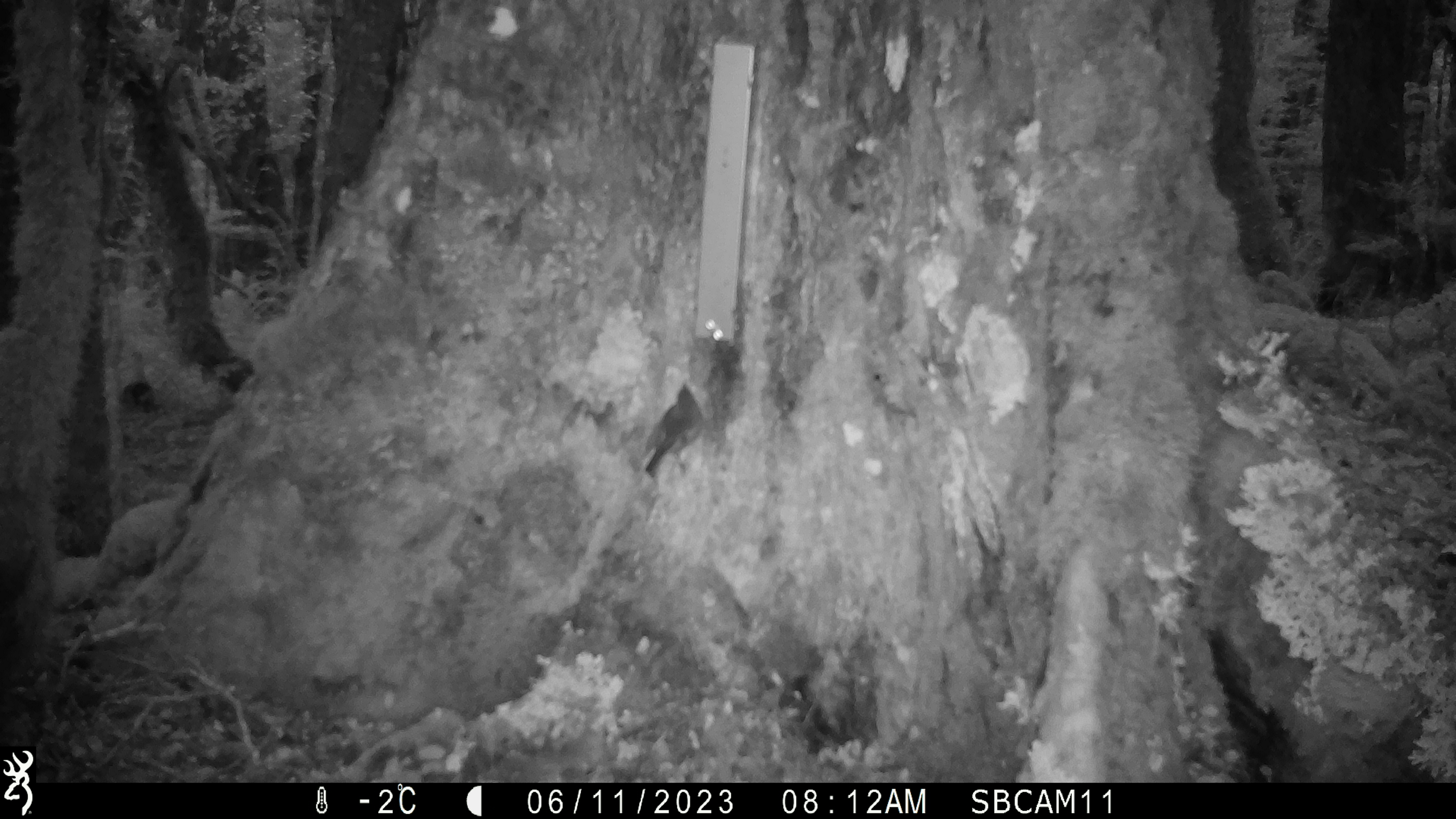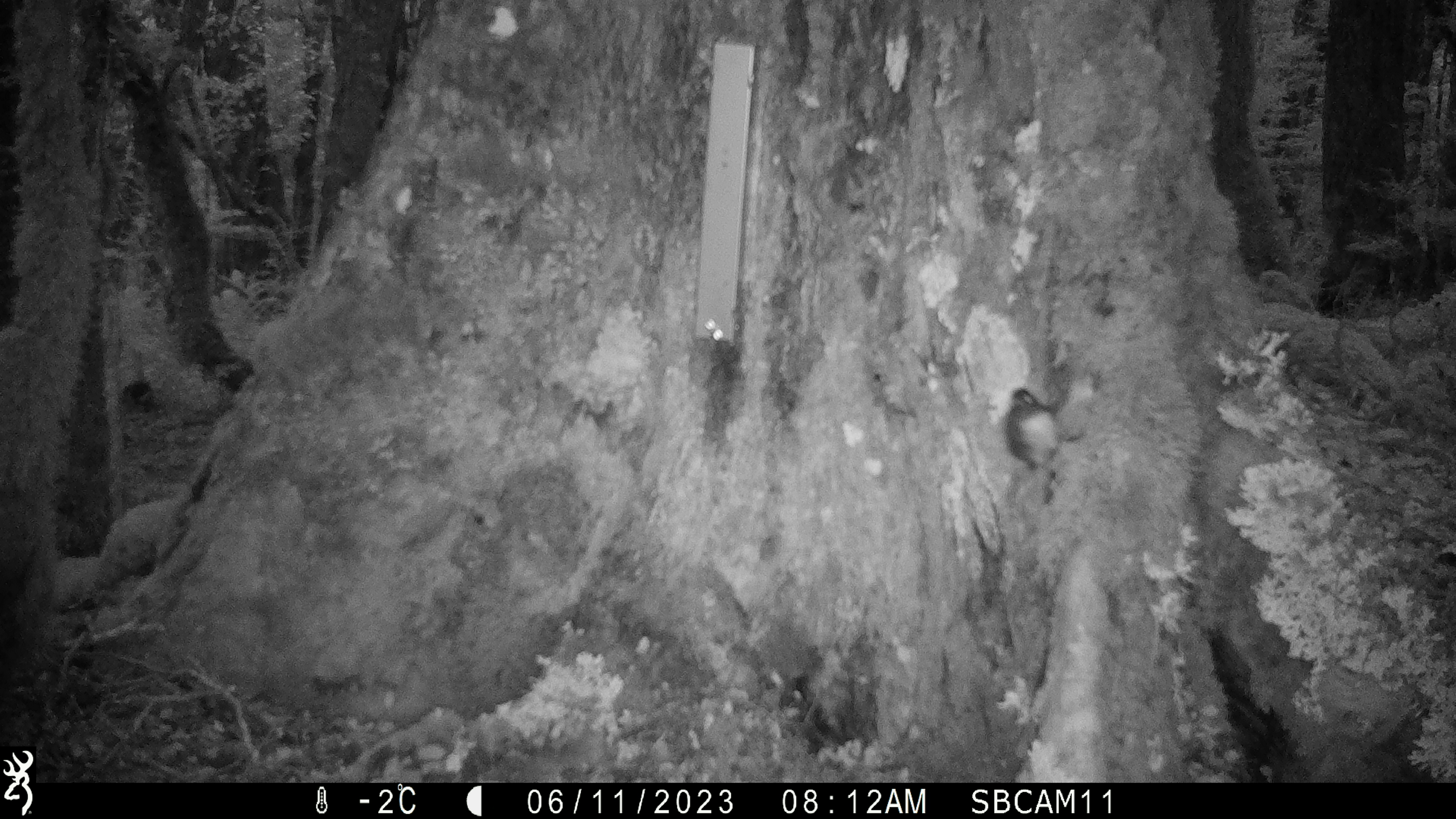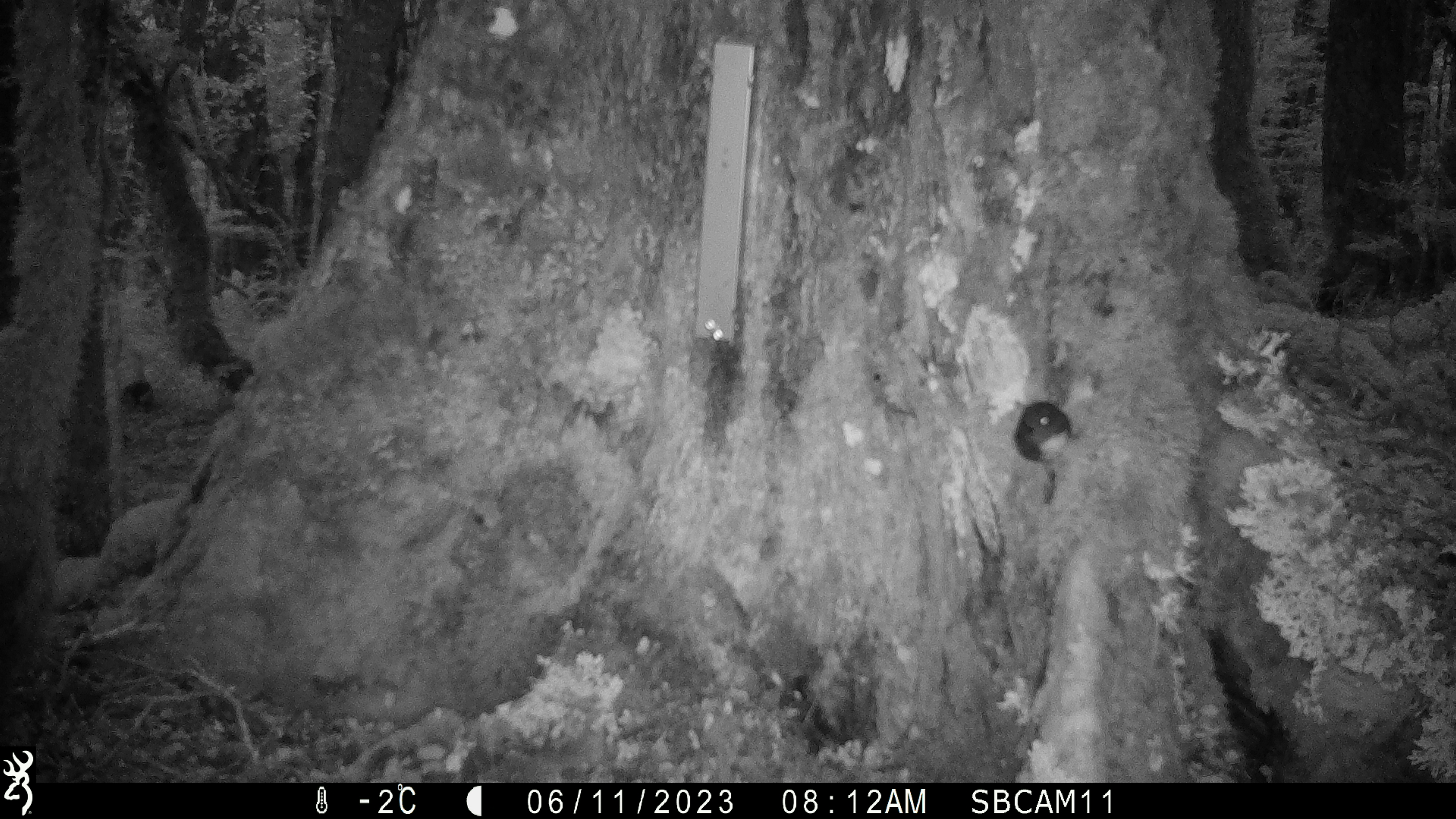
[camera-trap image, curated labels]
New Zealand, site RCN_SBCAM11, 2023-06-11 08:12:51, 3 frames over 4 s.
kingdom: Animalia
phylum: Chordata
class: Aves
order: Passeriformes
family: Petroicidae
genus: Petroica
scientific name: Petroica australis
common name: new zealand robin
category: robin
Robin (new zealand robin) (Petroica australis).